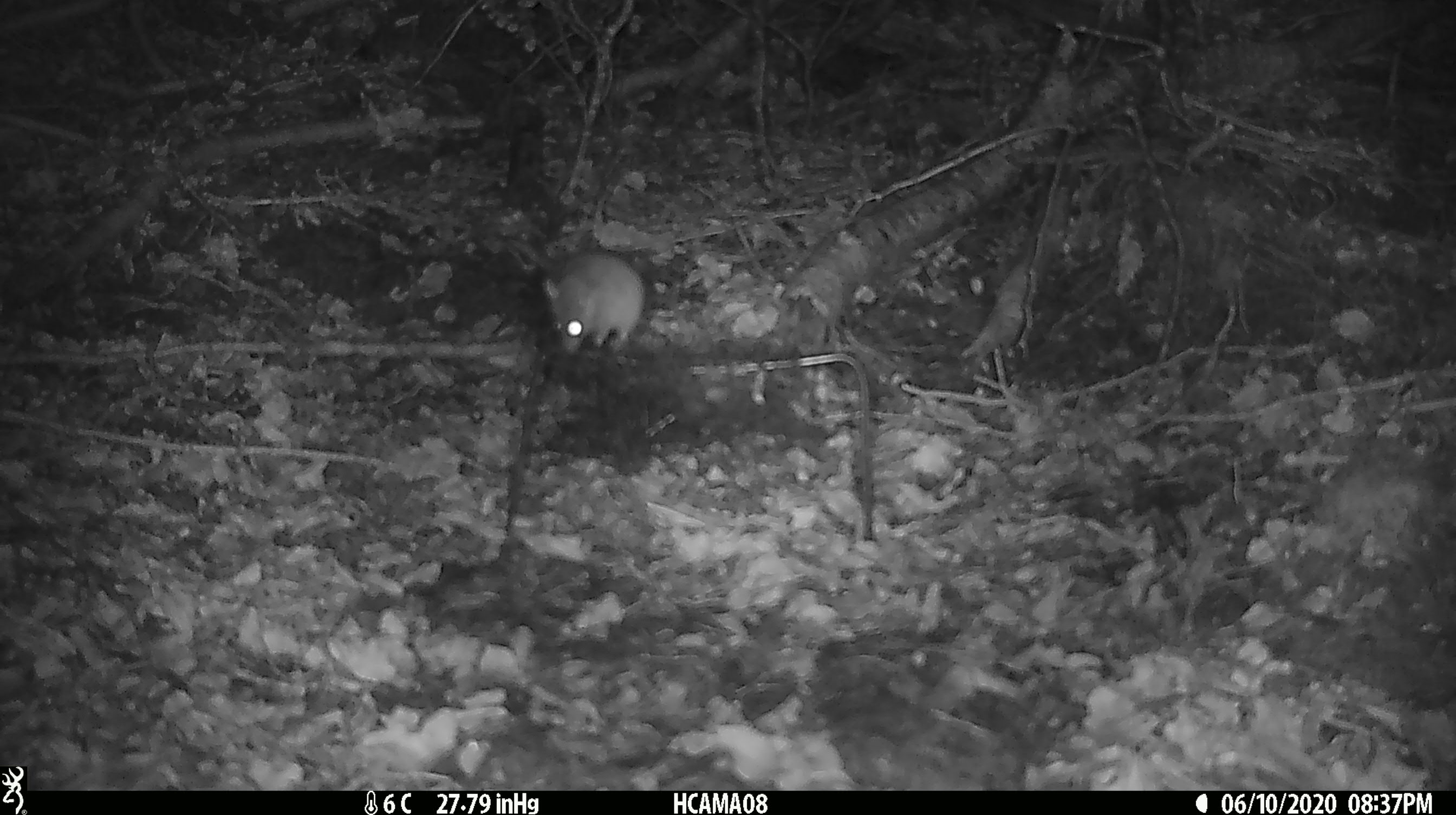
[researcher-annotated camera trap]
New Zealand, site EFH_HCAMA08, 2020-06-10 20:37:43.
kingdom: Animalia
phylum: Chordata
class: Mammalia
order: Rodentia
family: Muridae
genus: Mus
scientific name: Mus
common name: mouse